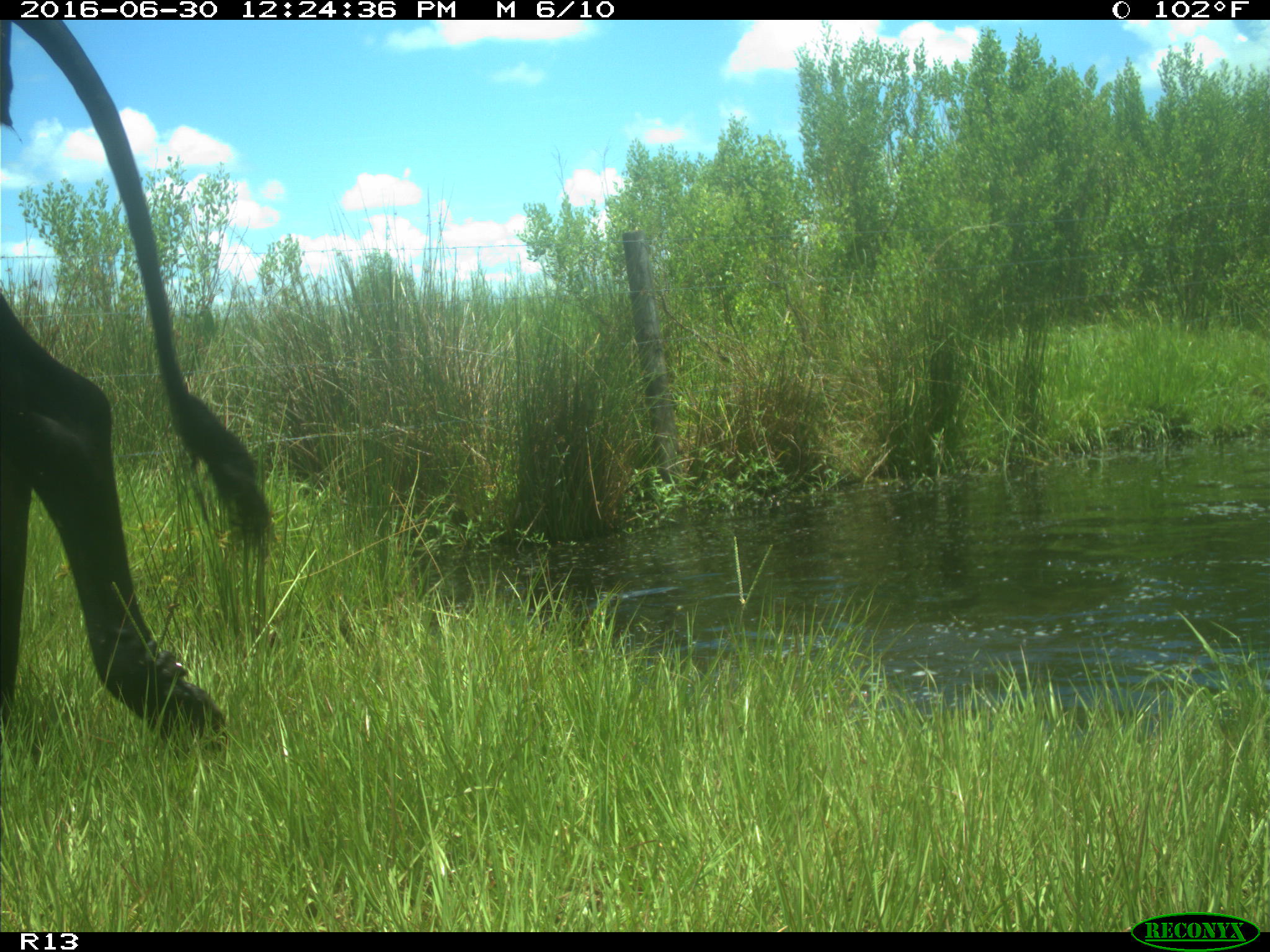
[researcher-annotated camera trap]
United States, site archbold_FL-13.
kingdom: Animalia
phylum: Chordata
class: Mammalia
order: Artiodactyla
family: Bovidae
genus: Bos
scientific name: Bos taurus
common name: domestic cow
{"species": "Bos taurus (domestic cow)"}